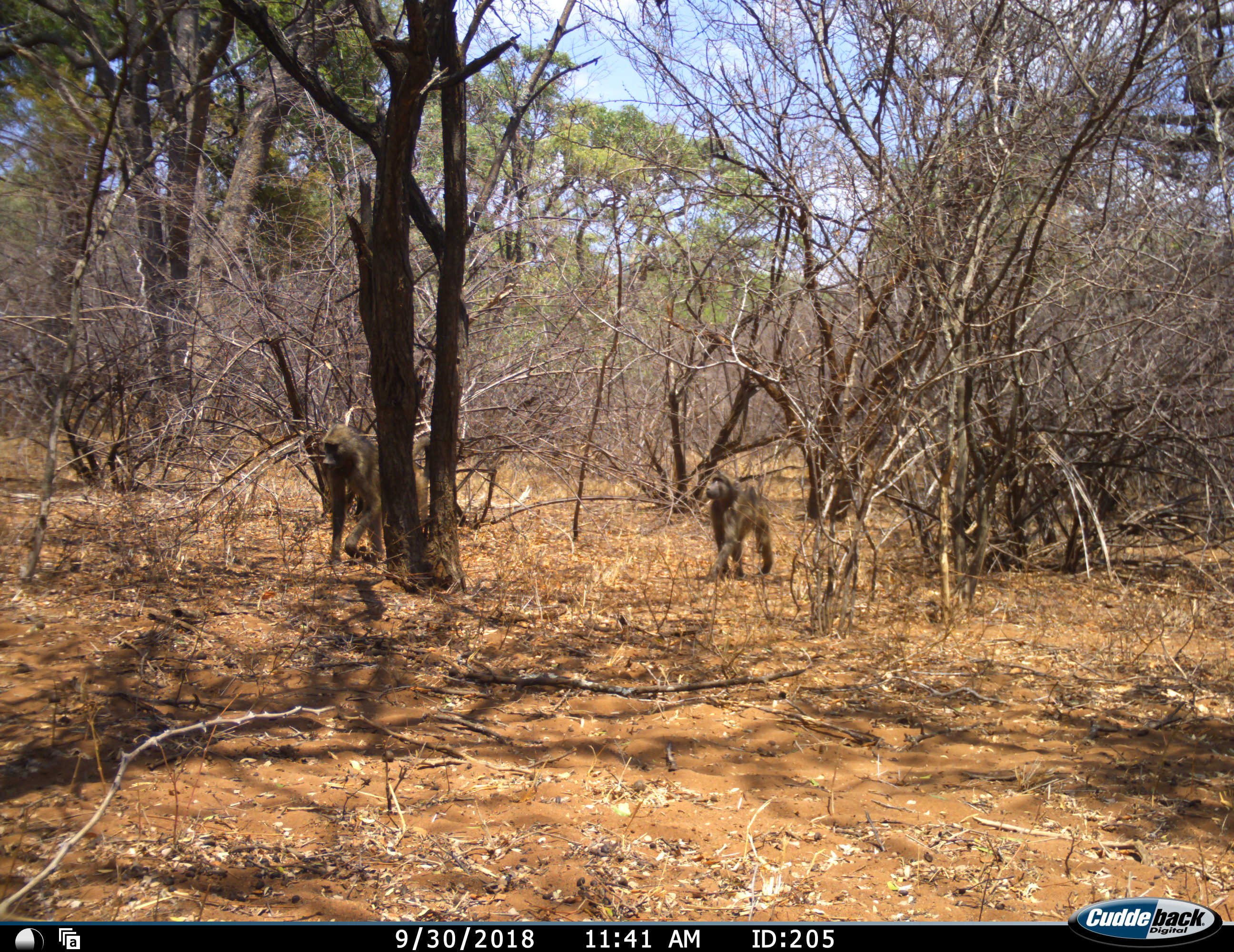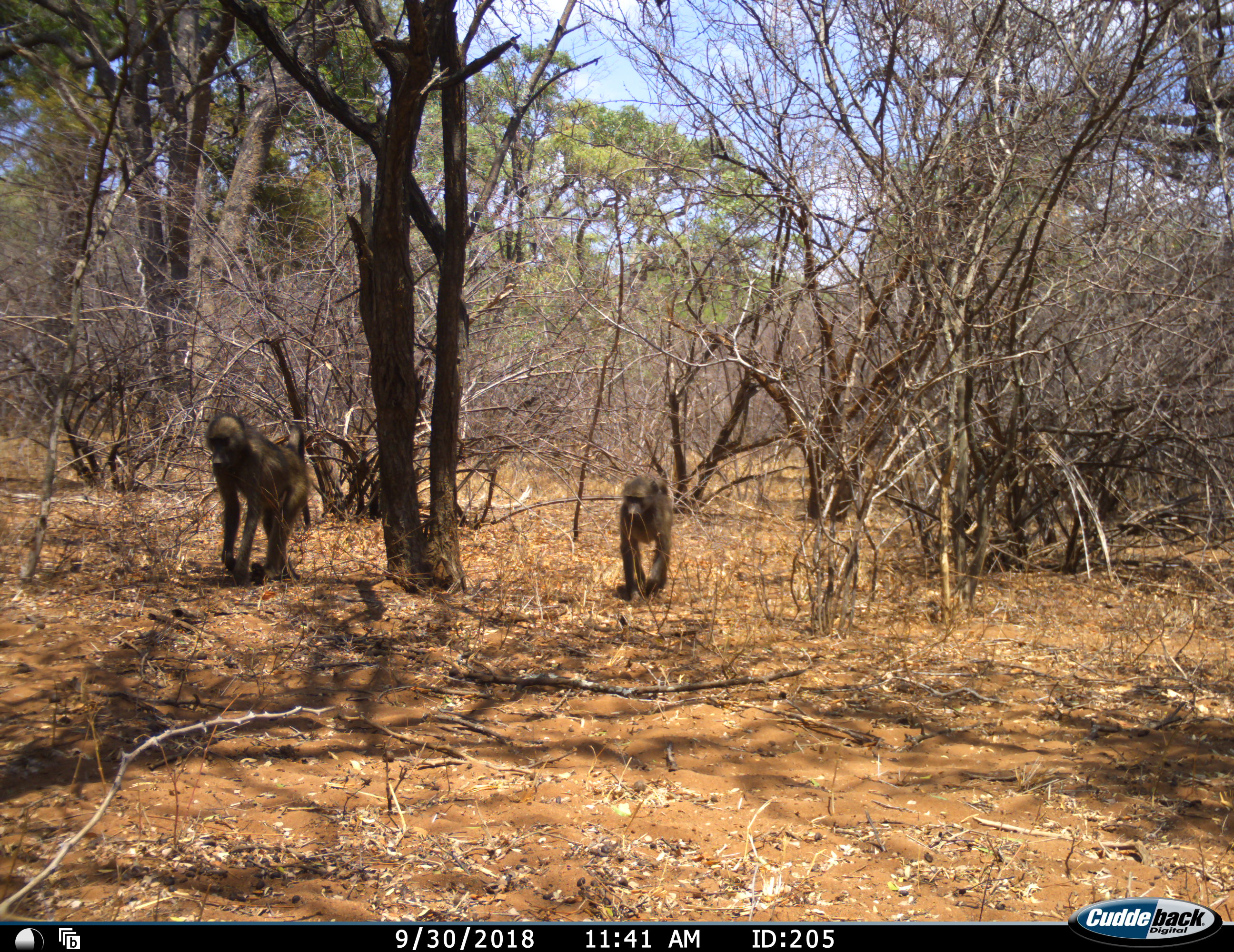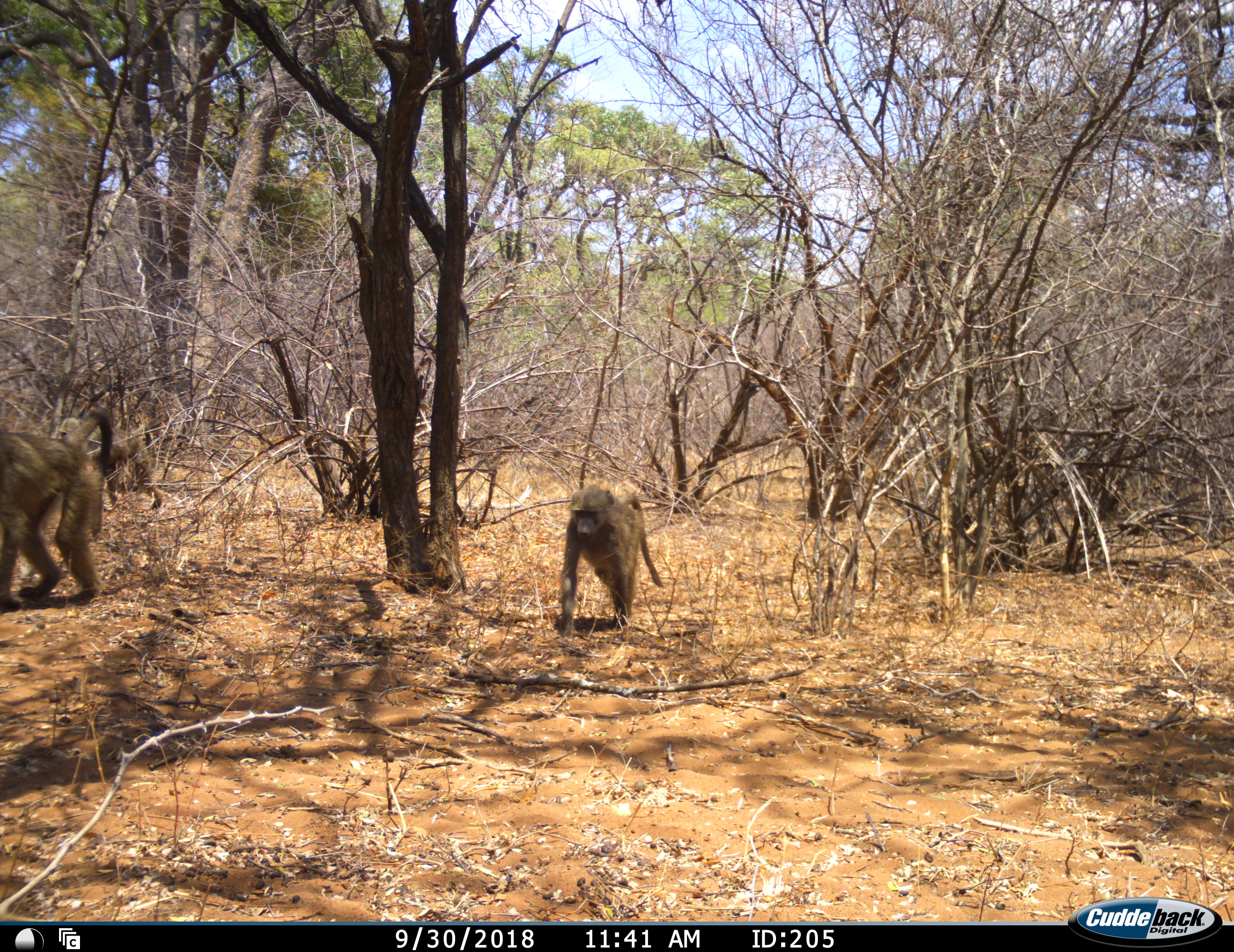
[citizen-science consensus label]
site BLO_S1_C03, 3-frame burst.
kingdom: Animalia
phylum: Chordata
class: Mammalia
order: Primates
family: Cercopithecidae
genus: Papio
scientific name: Papio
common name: baboon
Baboon (Papio), count 2. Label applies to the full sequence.